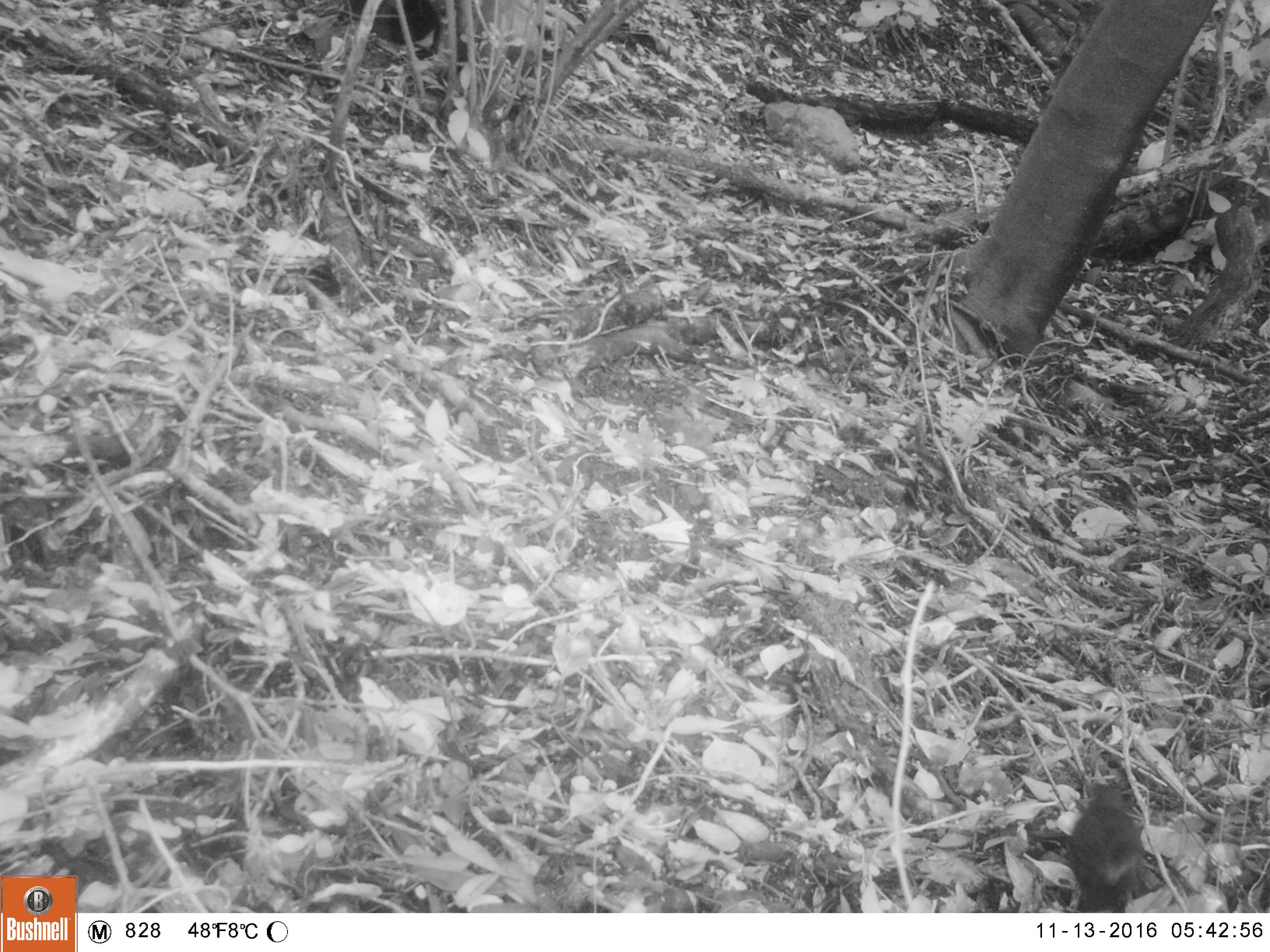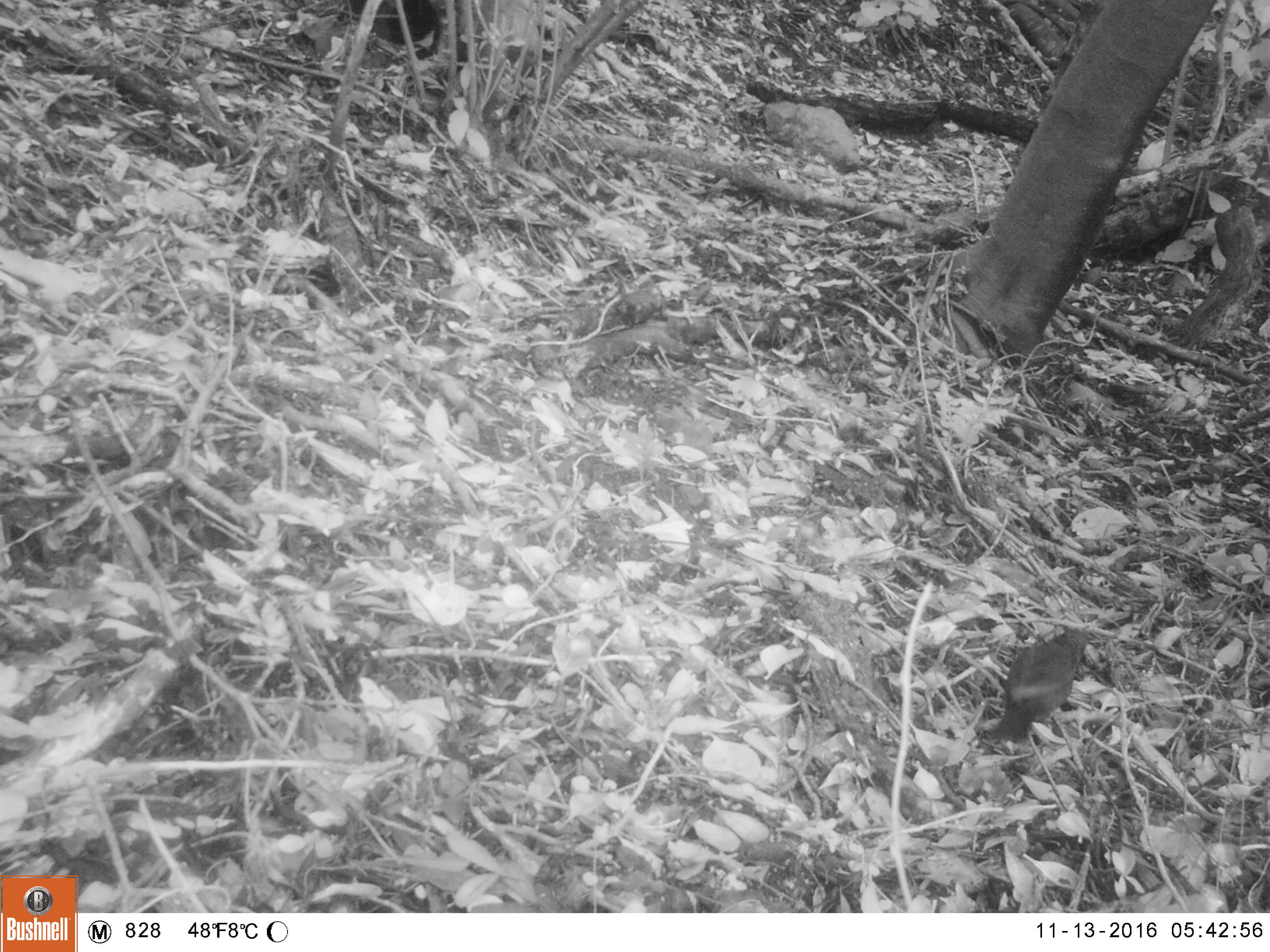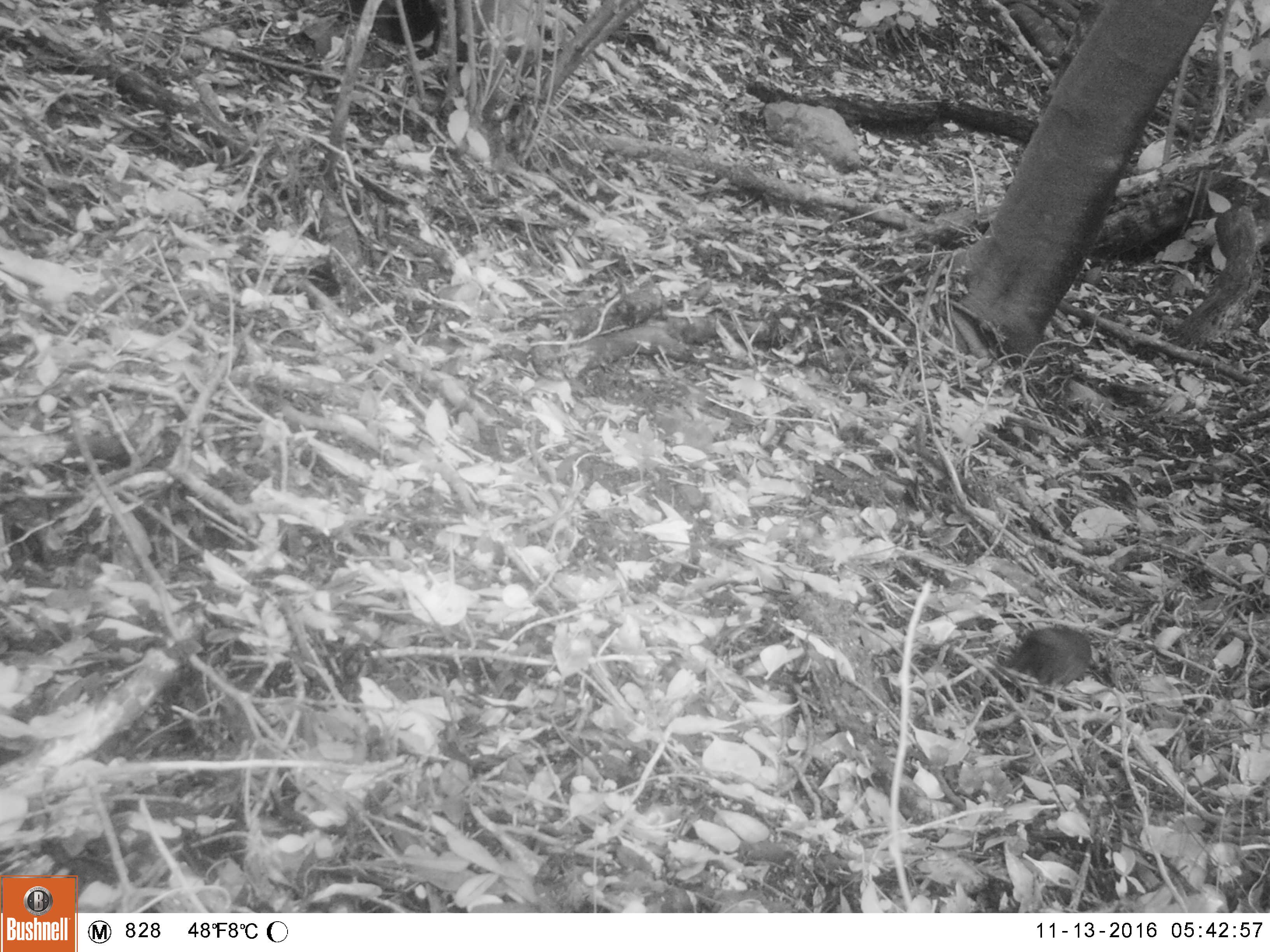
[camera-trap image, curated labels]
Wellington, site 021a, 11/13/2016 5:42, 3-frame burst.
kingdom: Animalia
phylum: Chordata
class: Aves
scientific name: Aves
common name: bird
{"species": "bird (Aves)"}